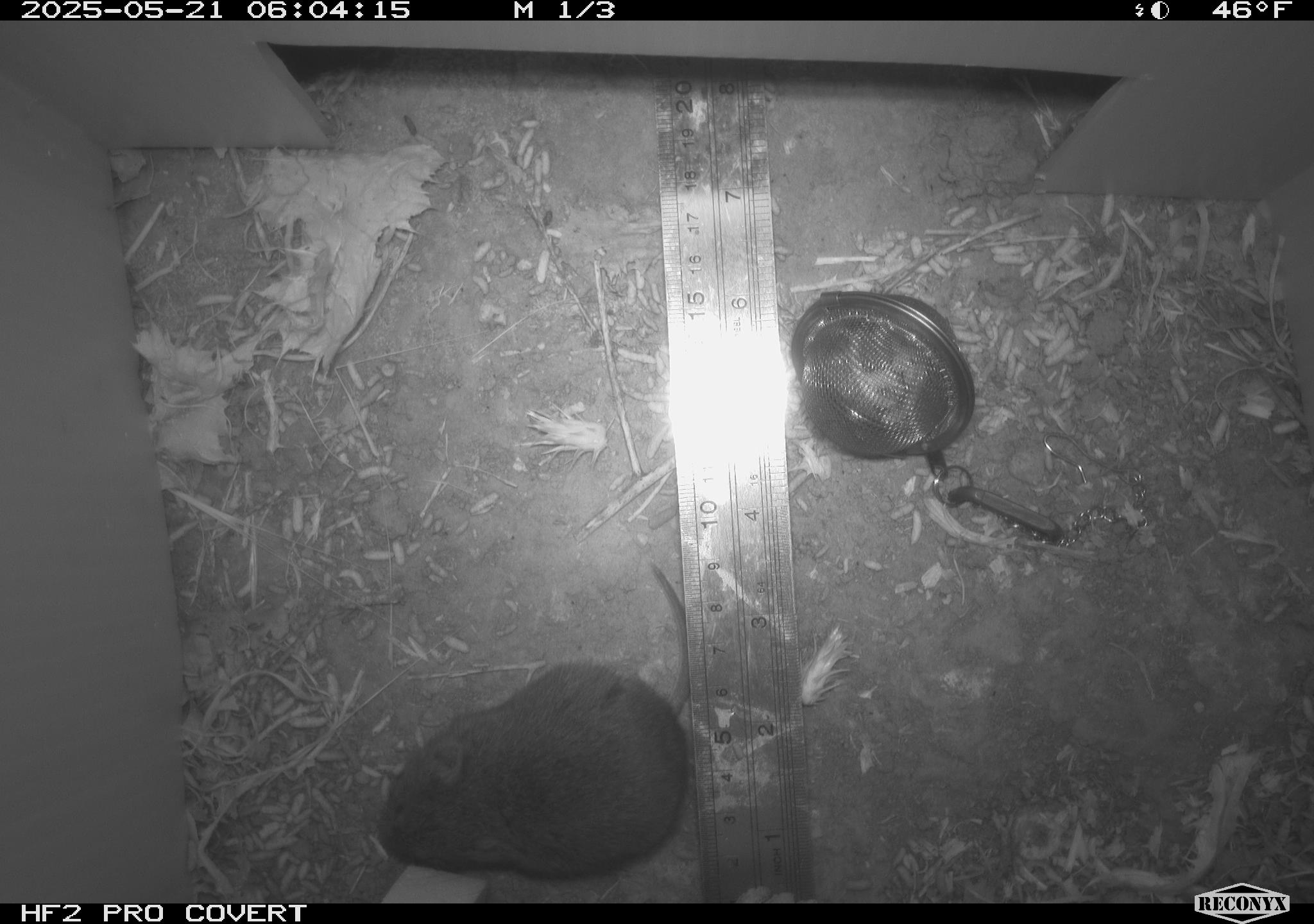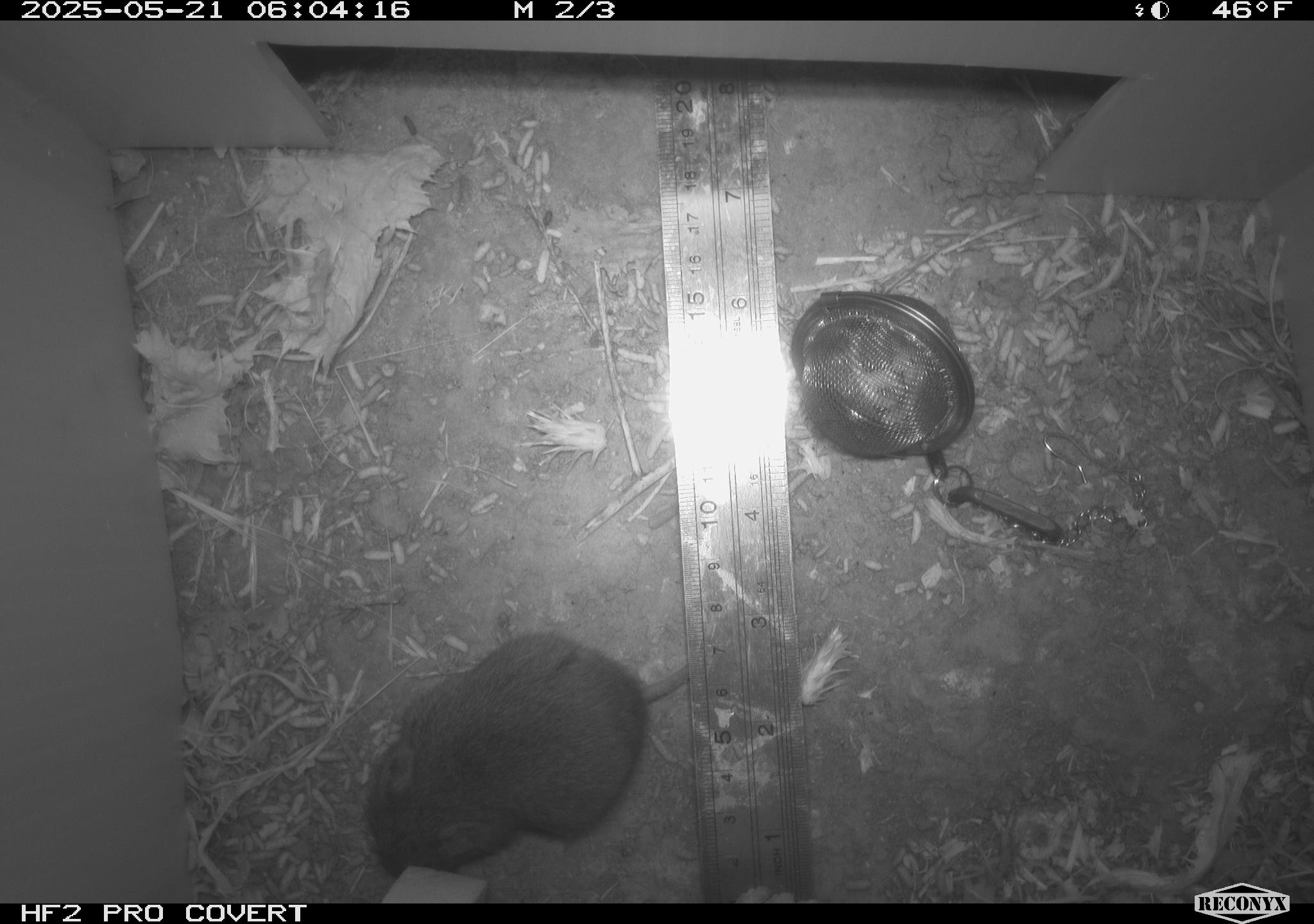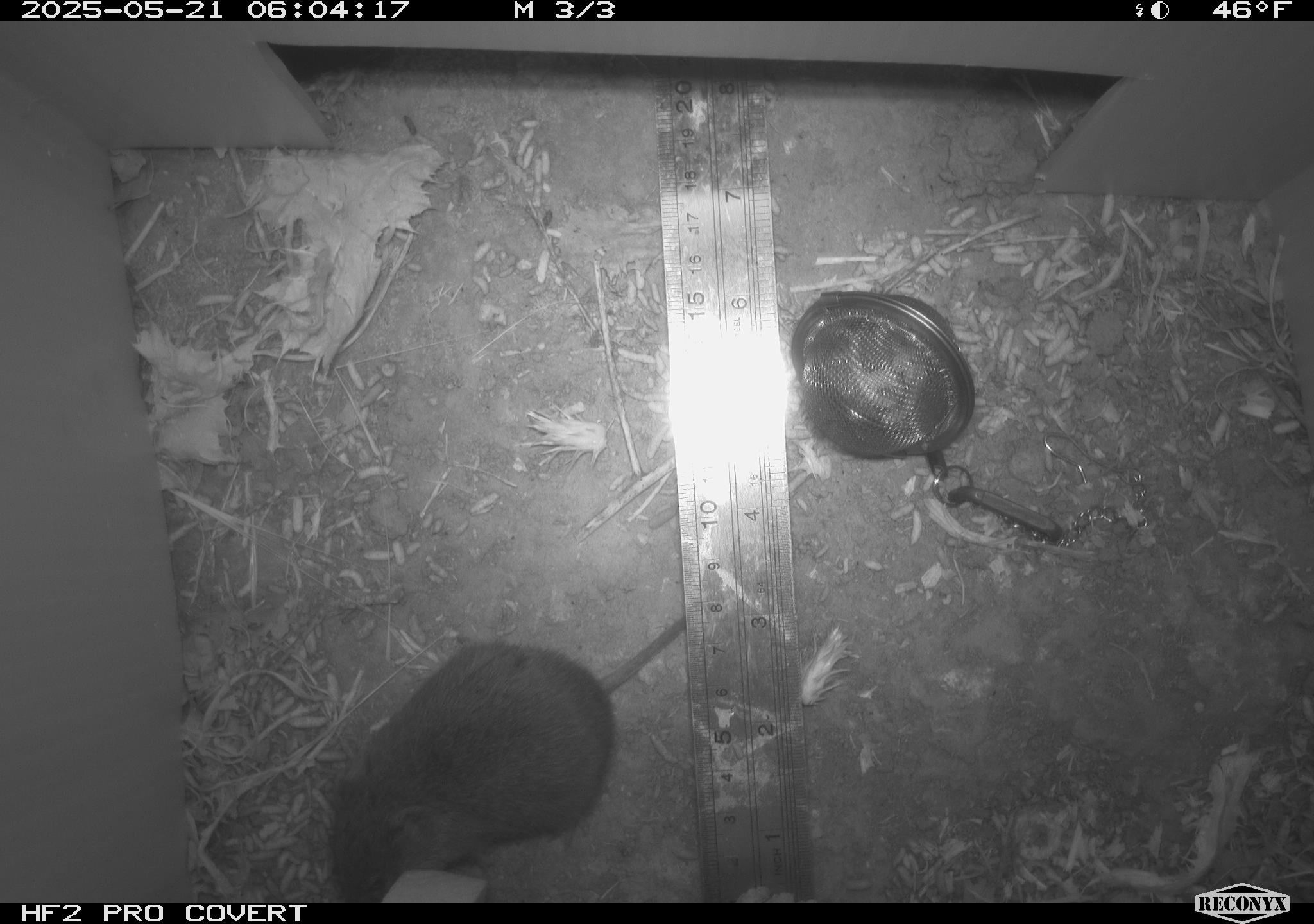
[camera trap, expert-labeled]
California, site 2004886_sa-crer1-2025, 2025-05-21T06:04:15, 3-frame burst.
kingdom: Animalia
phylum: Chordata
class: Mammalia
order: Rodentia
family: Cricetidae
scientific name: Arvicolinae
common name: voles, lemmings, and muskrats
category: arvicolinae subfamily